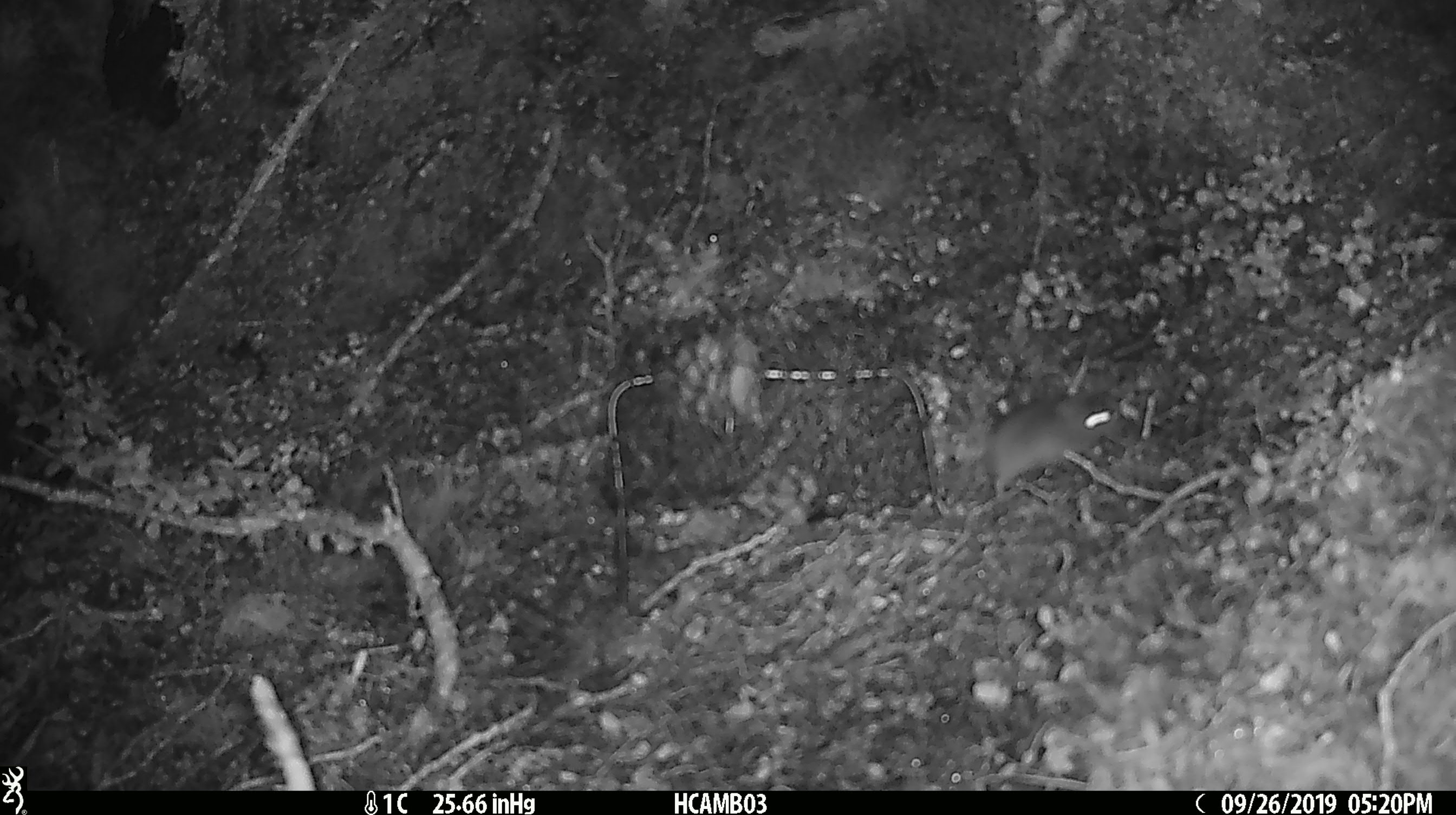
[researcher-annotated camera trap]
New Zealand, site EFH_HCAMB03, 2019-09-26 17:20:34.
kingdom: Animalia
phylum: Chordata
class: Mammalia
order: Rodentia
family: Muridae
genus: Mus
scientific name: Mus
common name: mouse